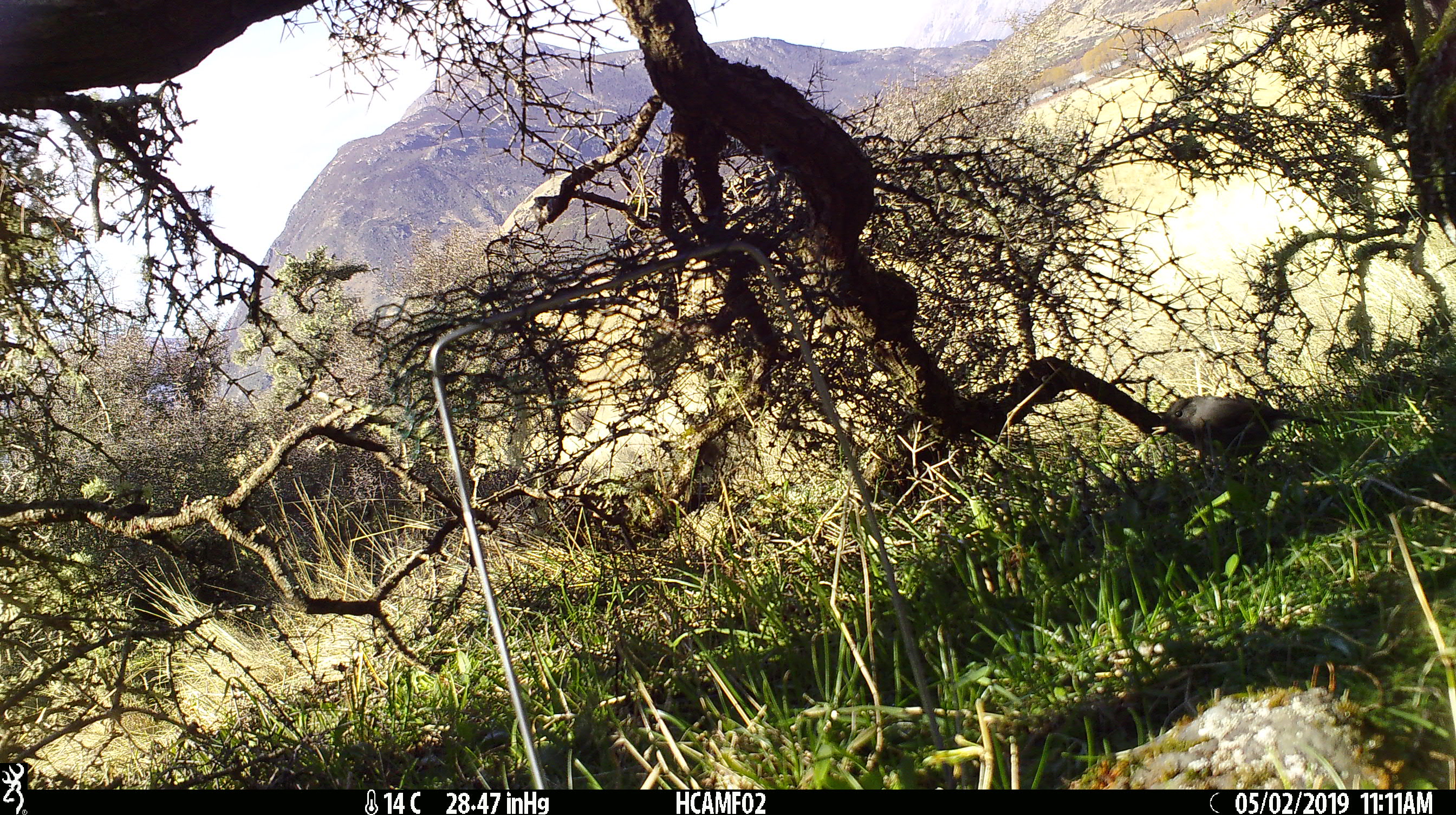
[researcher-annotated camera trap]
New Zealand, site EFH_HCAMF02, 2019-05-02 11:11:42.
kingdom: Animalia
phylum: Chordata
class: Aves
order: Passeriformes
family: Petroicidae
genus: Petroica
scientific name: Petroica australis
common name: new zealand robin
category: robin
Robin (new zealand robin) (Petroica australis).